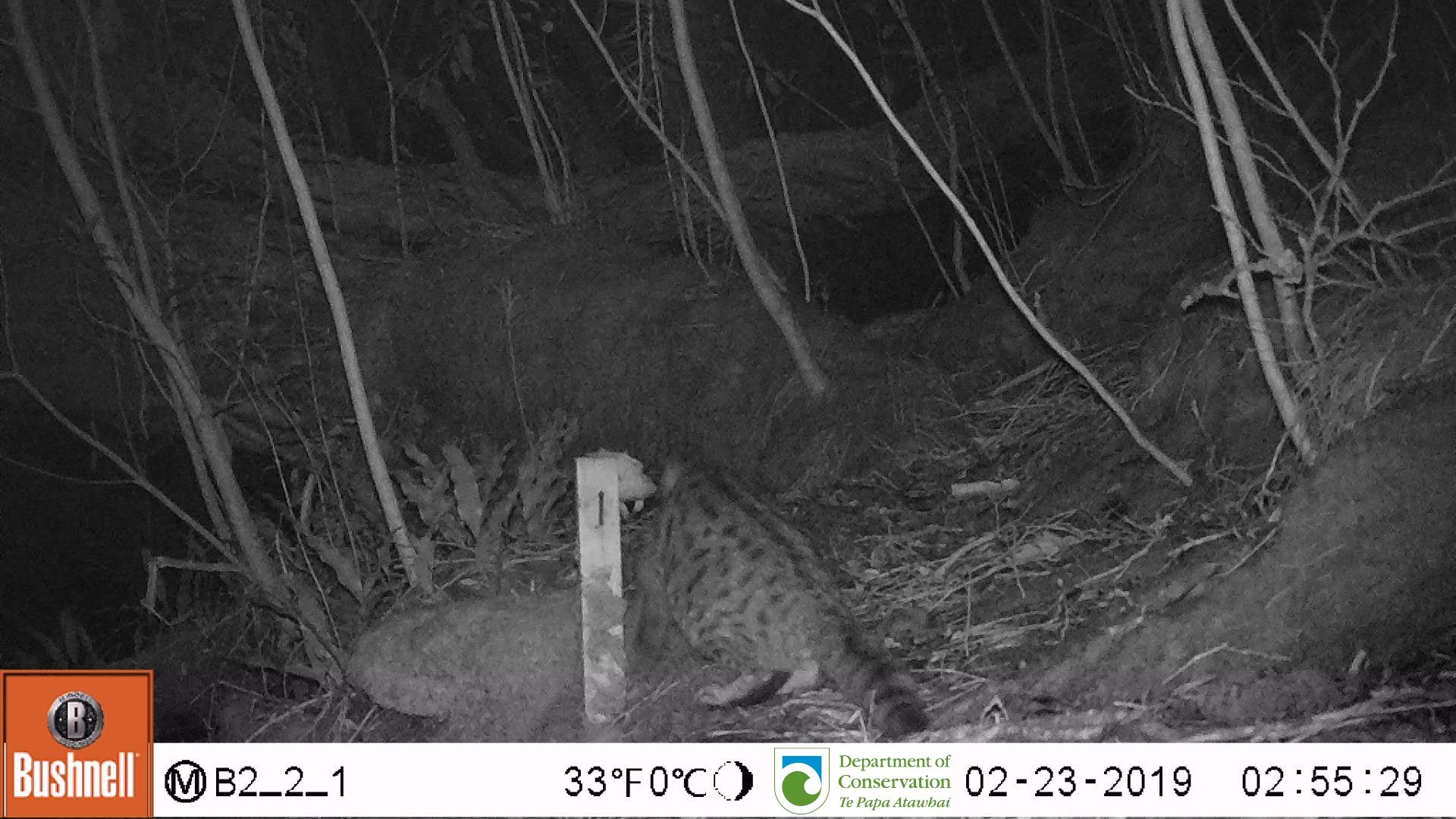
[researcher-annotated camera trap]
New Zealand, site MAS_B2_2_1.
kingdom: Animalia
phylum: Chordata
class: Mammalia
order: Carnivora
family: Felidae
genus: Felis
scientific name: Felis catus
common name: domestic cat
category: cat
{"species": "cat (domestic cat) (Felis catus)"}